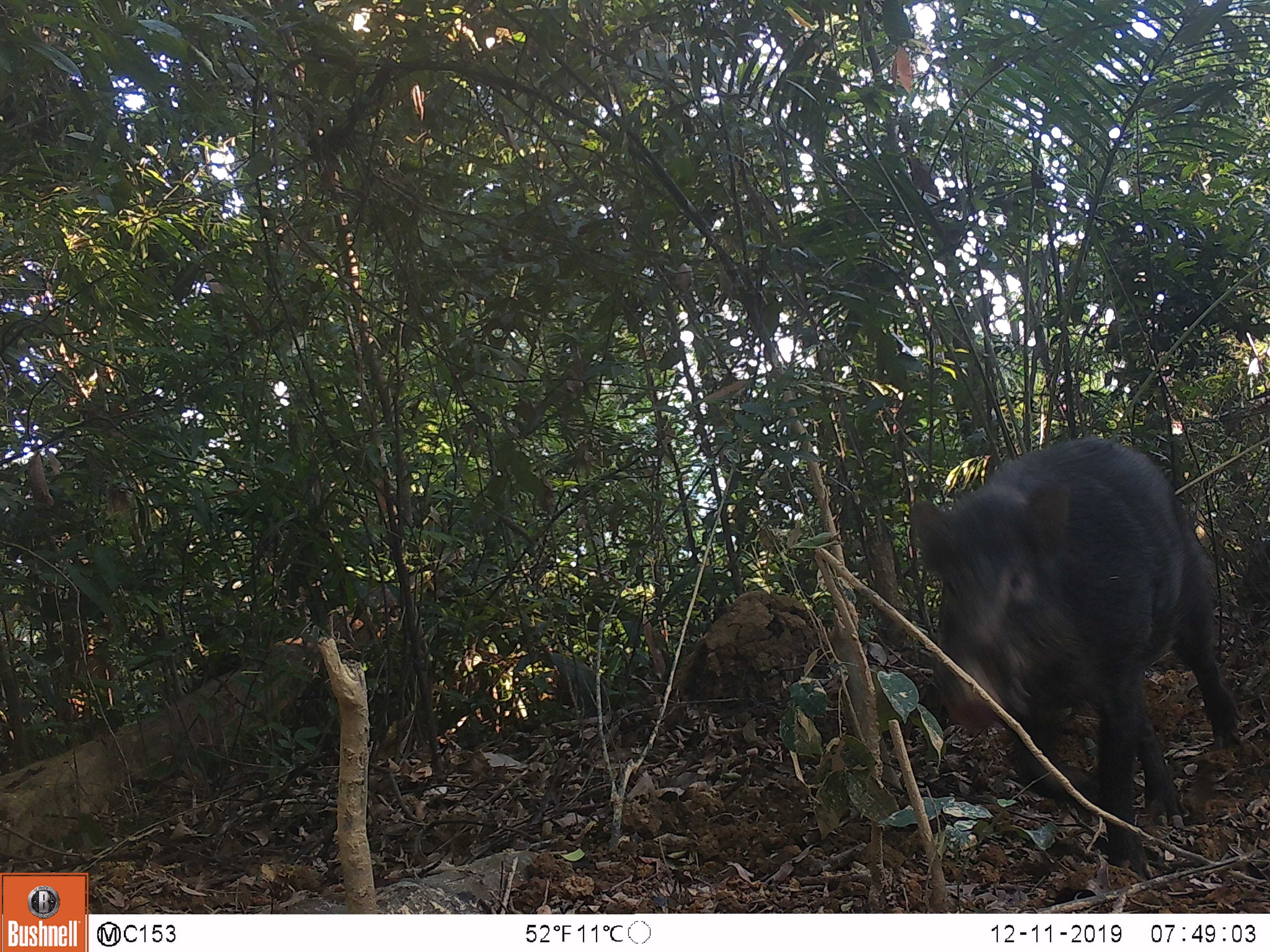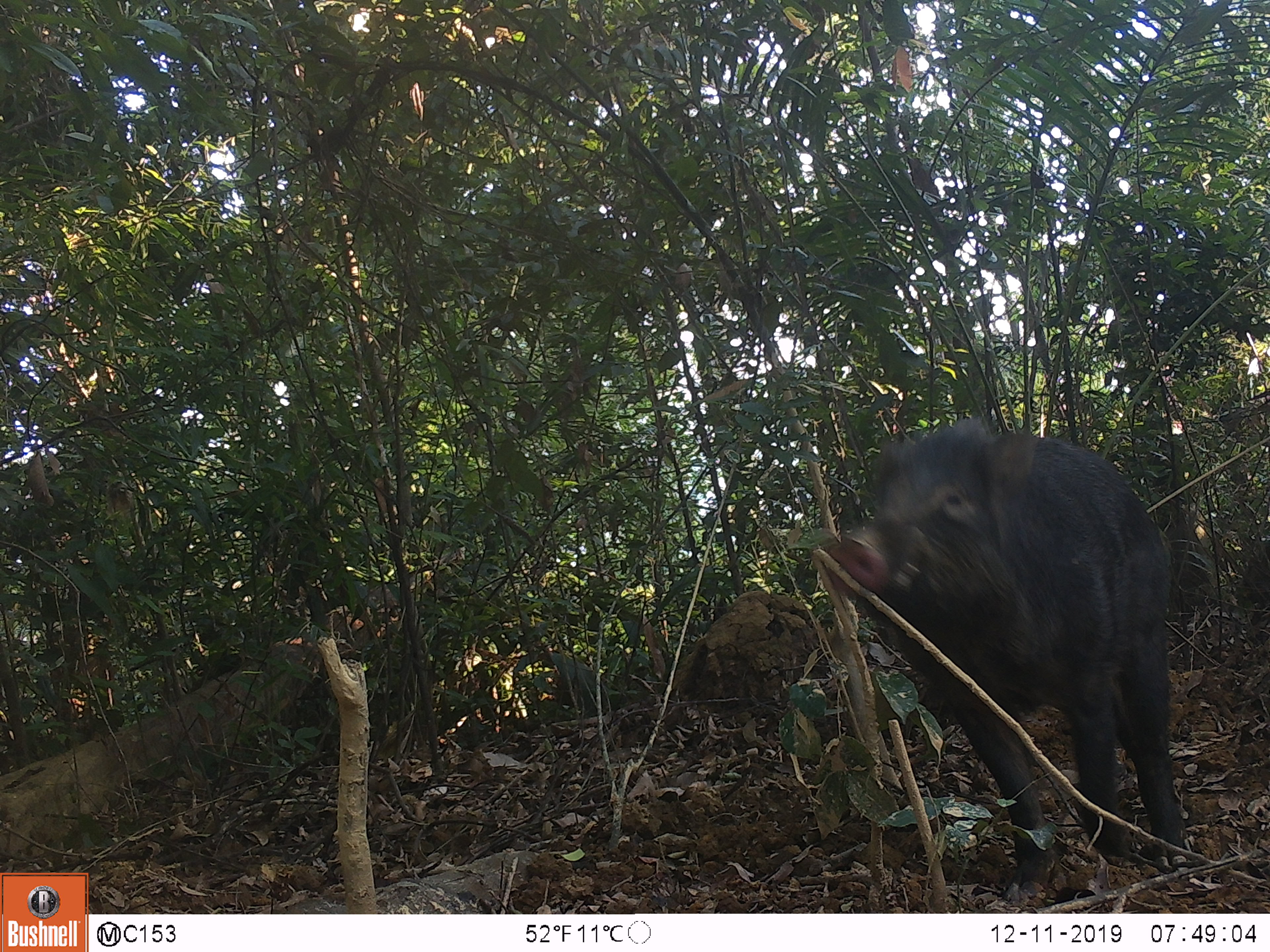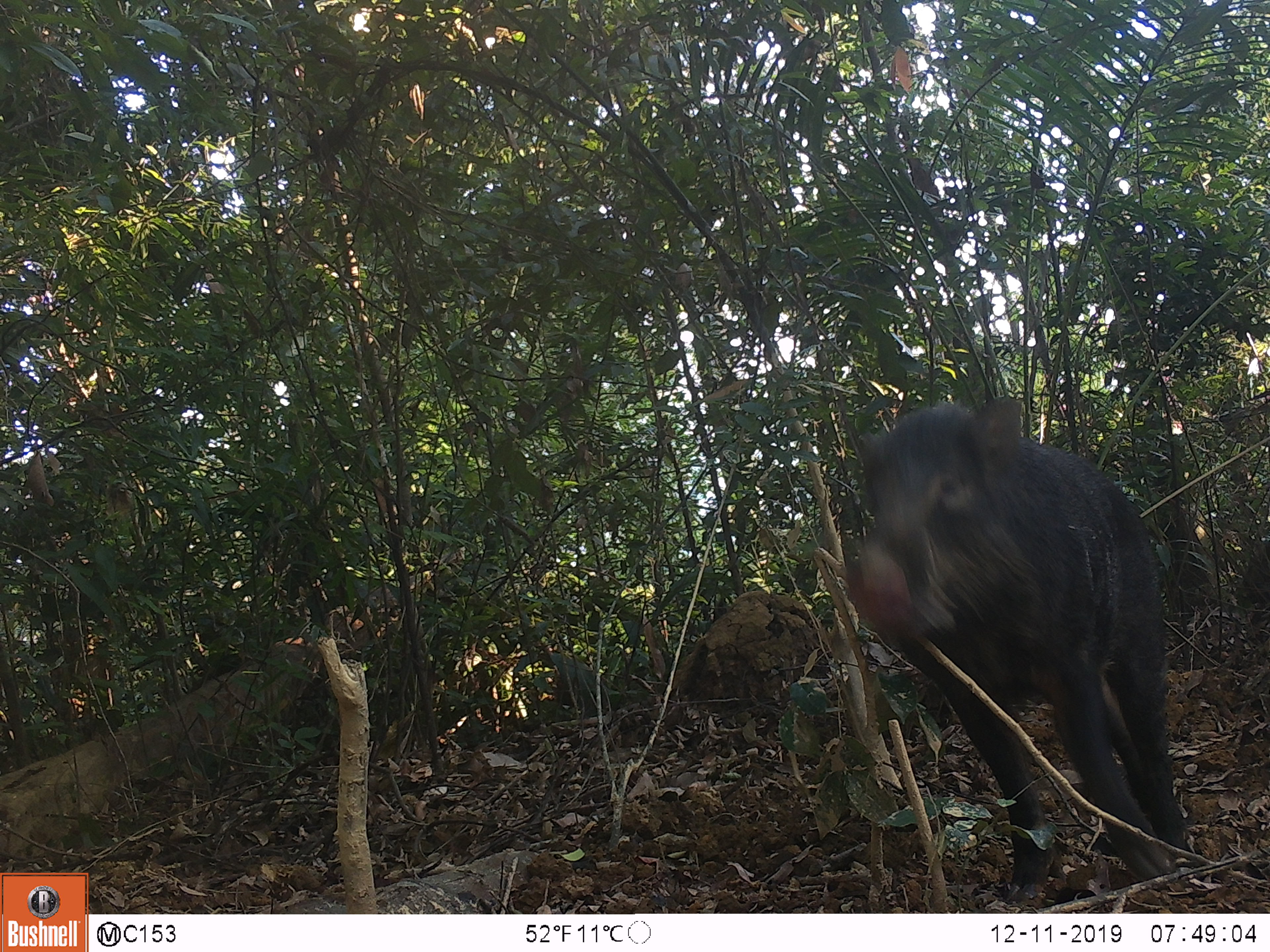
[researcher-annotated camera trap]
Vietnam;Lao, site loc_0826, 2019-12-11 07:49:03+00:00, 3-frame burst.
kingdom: Animalia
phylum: Chordata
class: Mammalia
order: Artiodactyla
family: Suidae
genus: Sus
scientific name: Sus scrofa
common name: eurasian wild pig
Eurasian wild pig (Sus scrofa). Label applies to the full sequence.